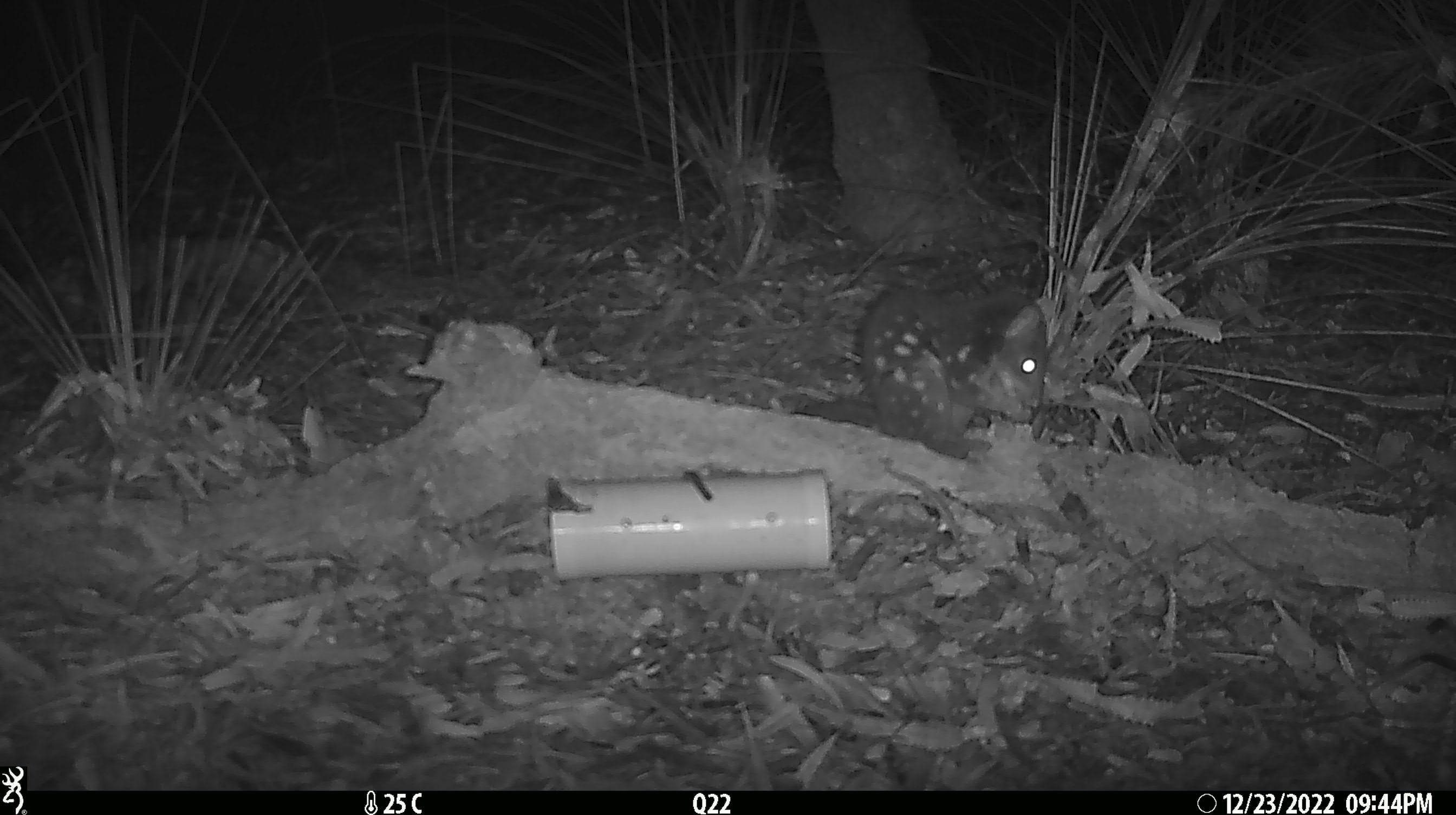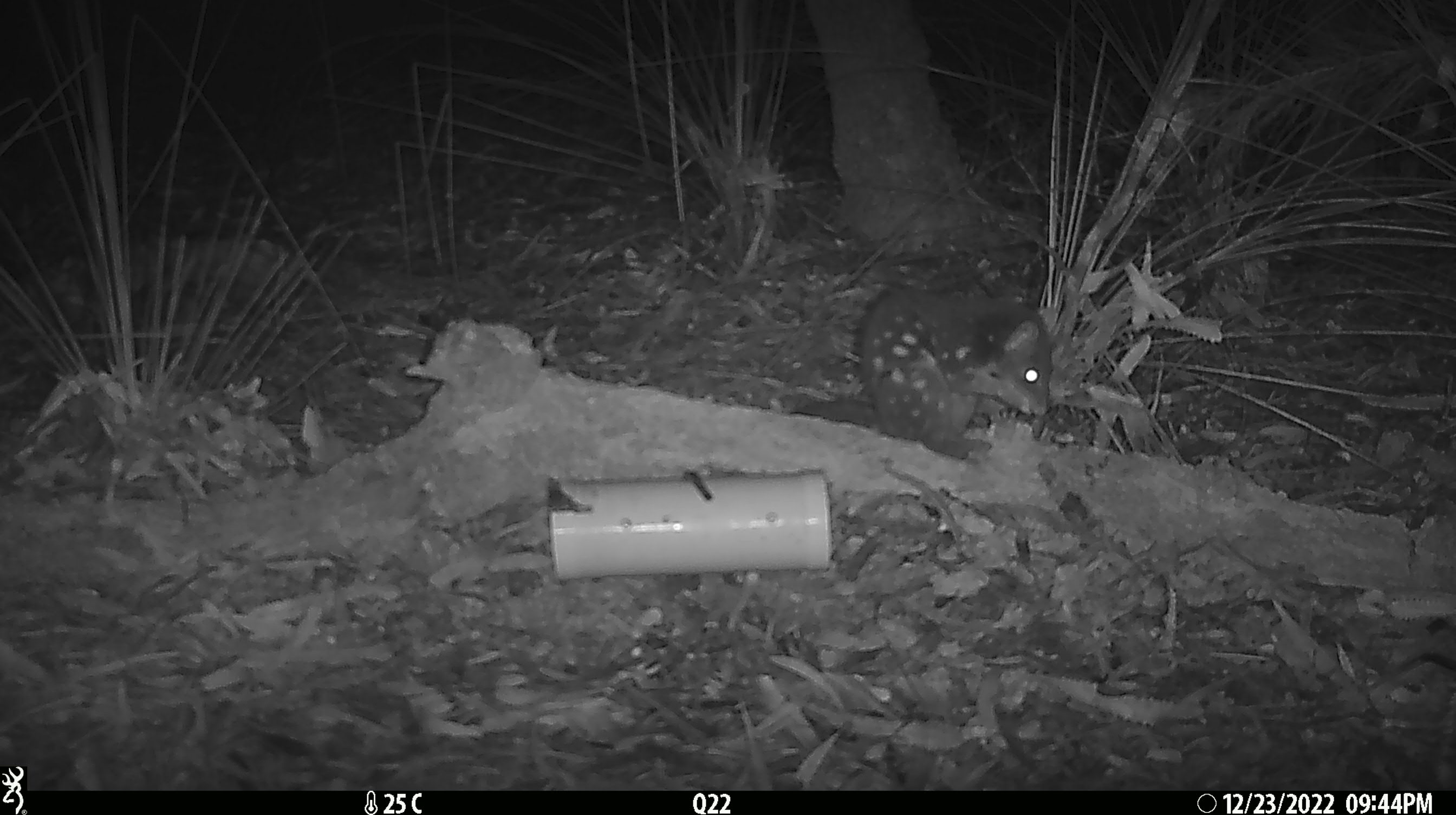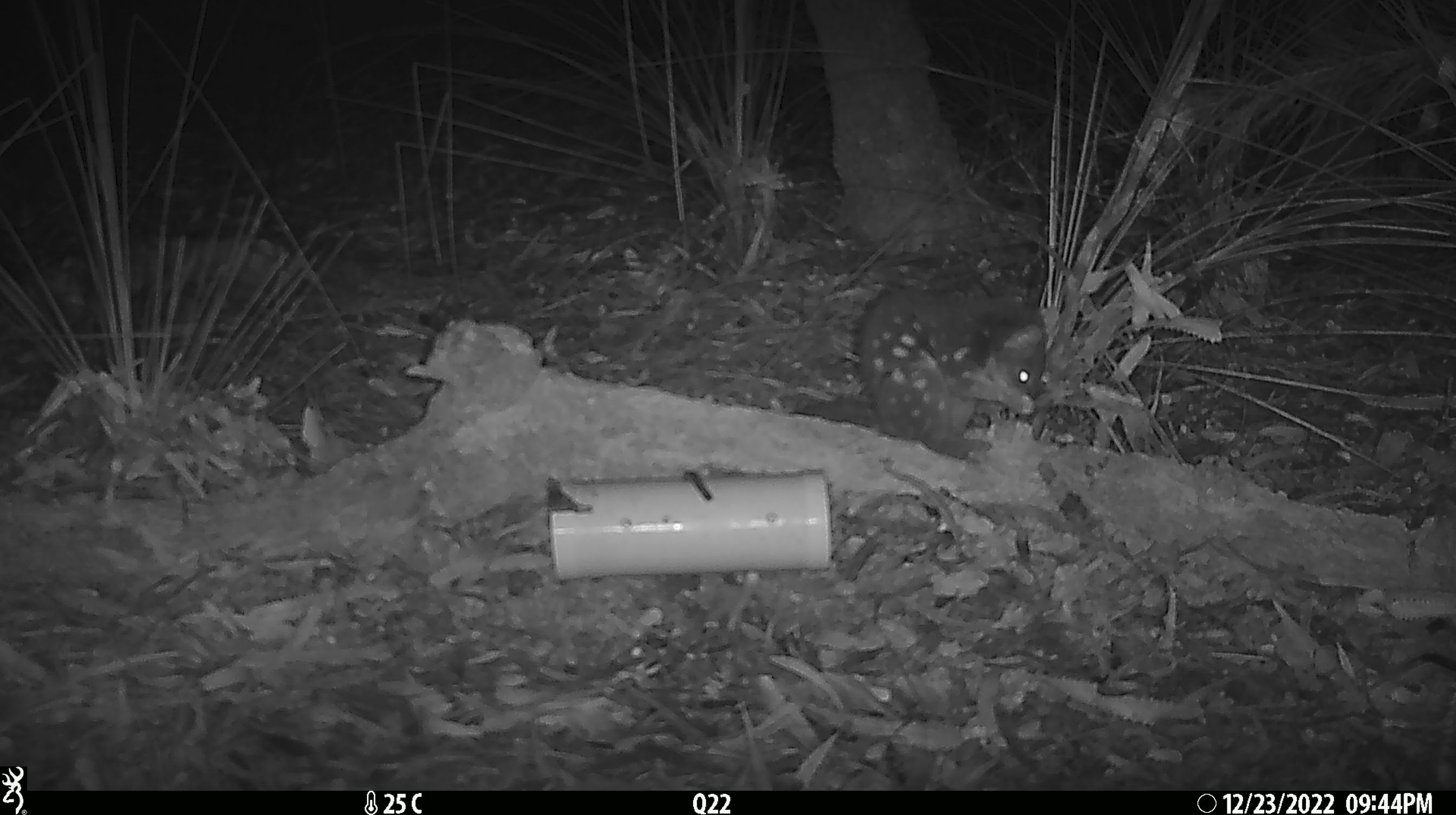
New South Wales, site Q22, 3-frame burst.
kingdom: Animalia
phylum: Chordata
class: Mammalia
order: Dasyuromorphia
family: Dasyuridae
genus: Dasyurus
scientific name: Dasyurus maculatus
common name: spotted-tailed quoll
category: quoll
Quoll (spotted-tailed quoll) (Dasyurus maculatus).